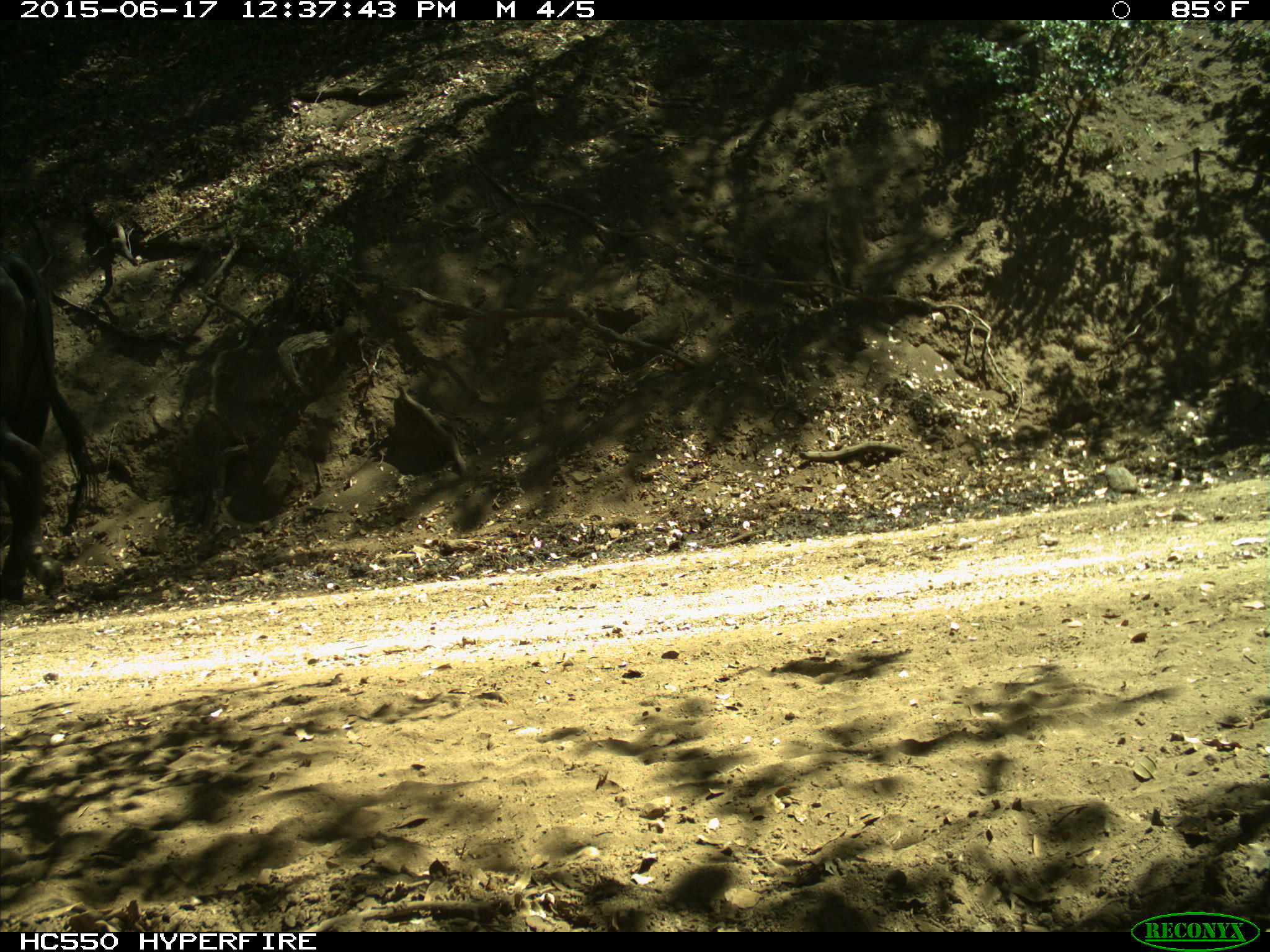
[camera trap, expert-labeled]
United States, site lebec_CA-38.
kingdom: Animalia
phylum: Chordata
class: Mammalia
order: Artiodactyla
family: Bovidae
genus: Bos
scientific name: Bos taurus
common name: domestic cow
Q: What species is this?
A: Bos taurus (domestic cow).